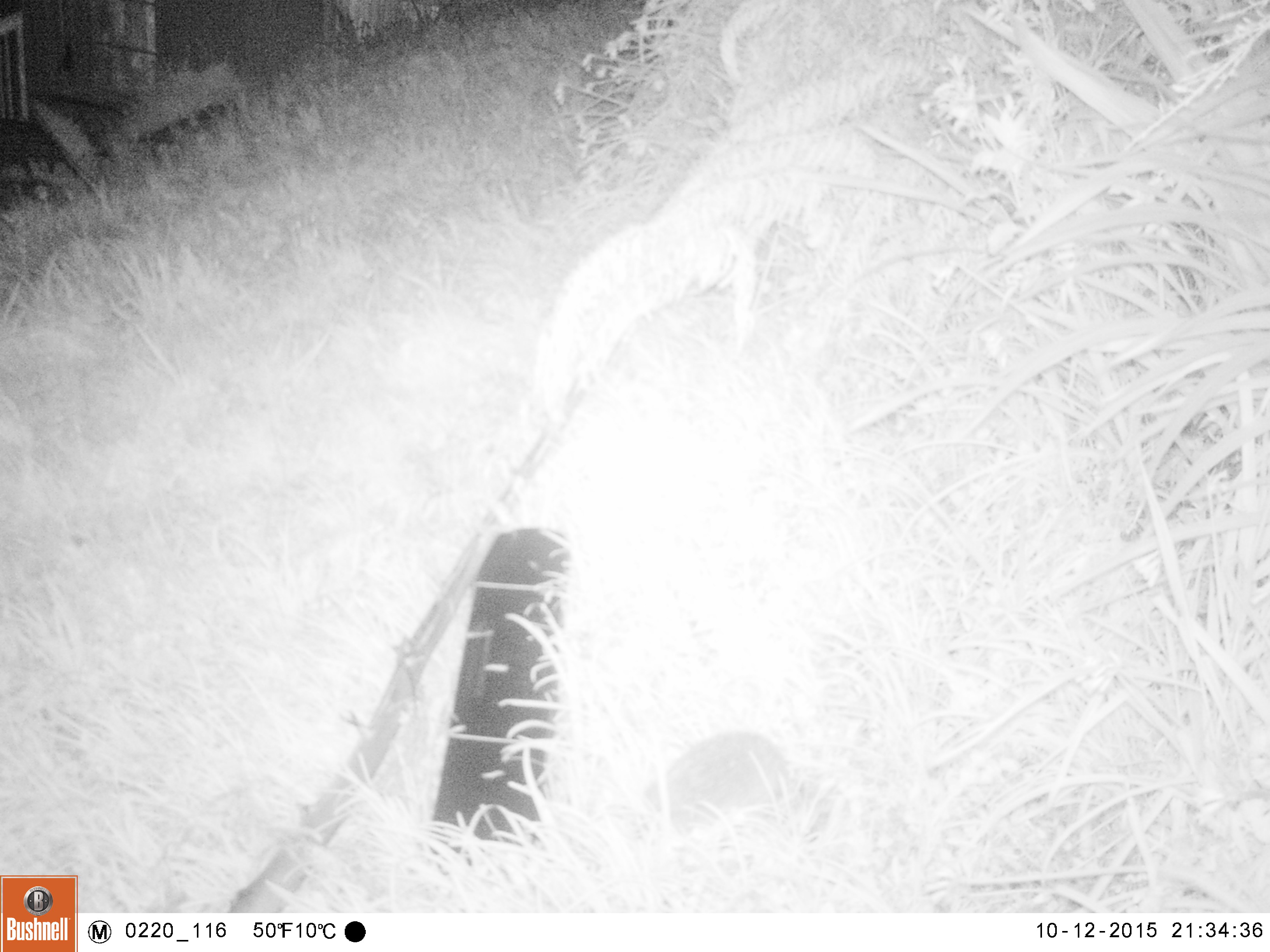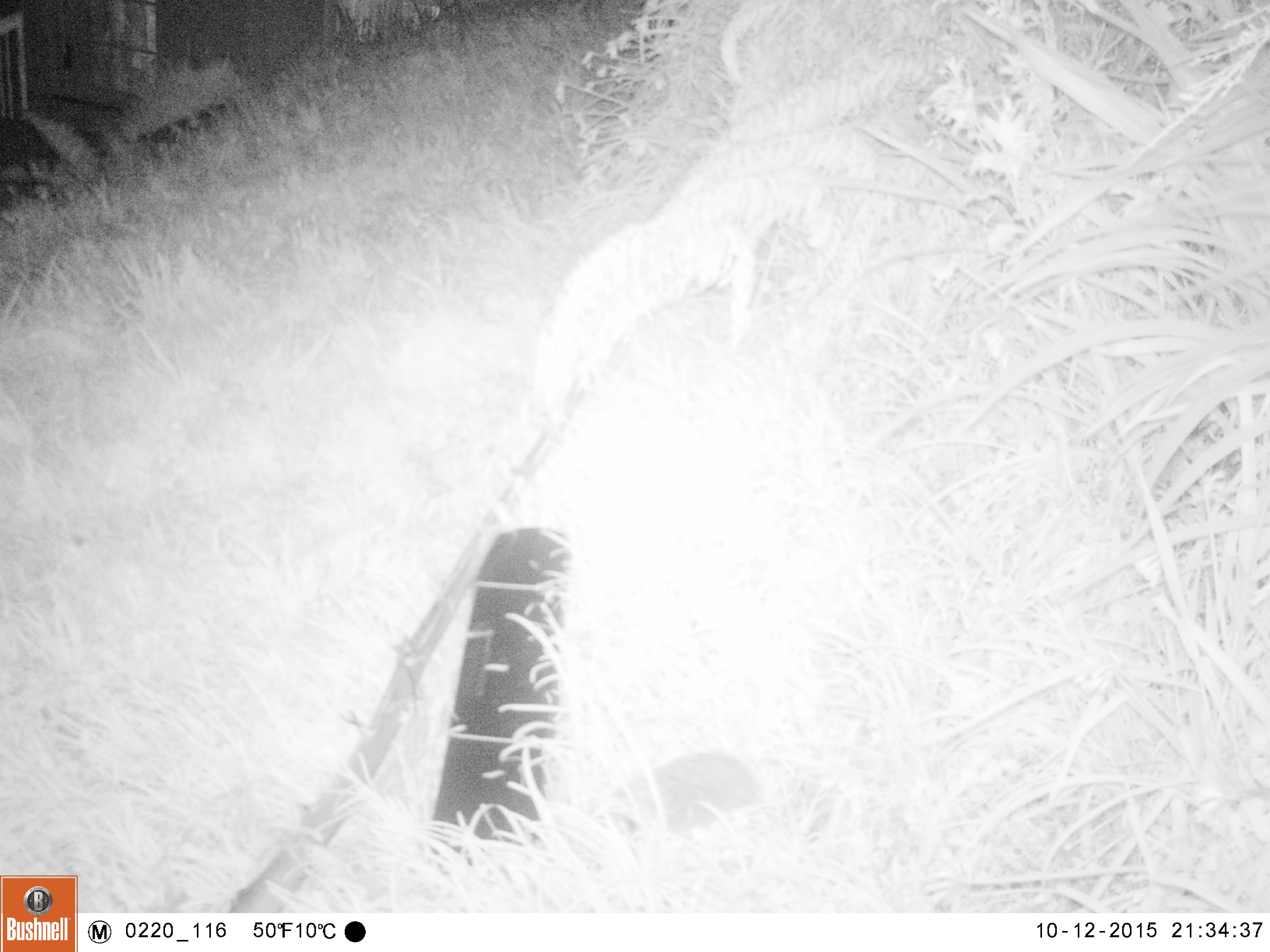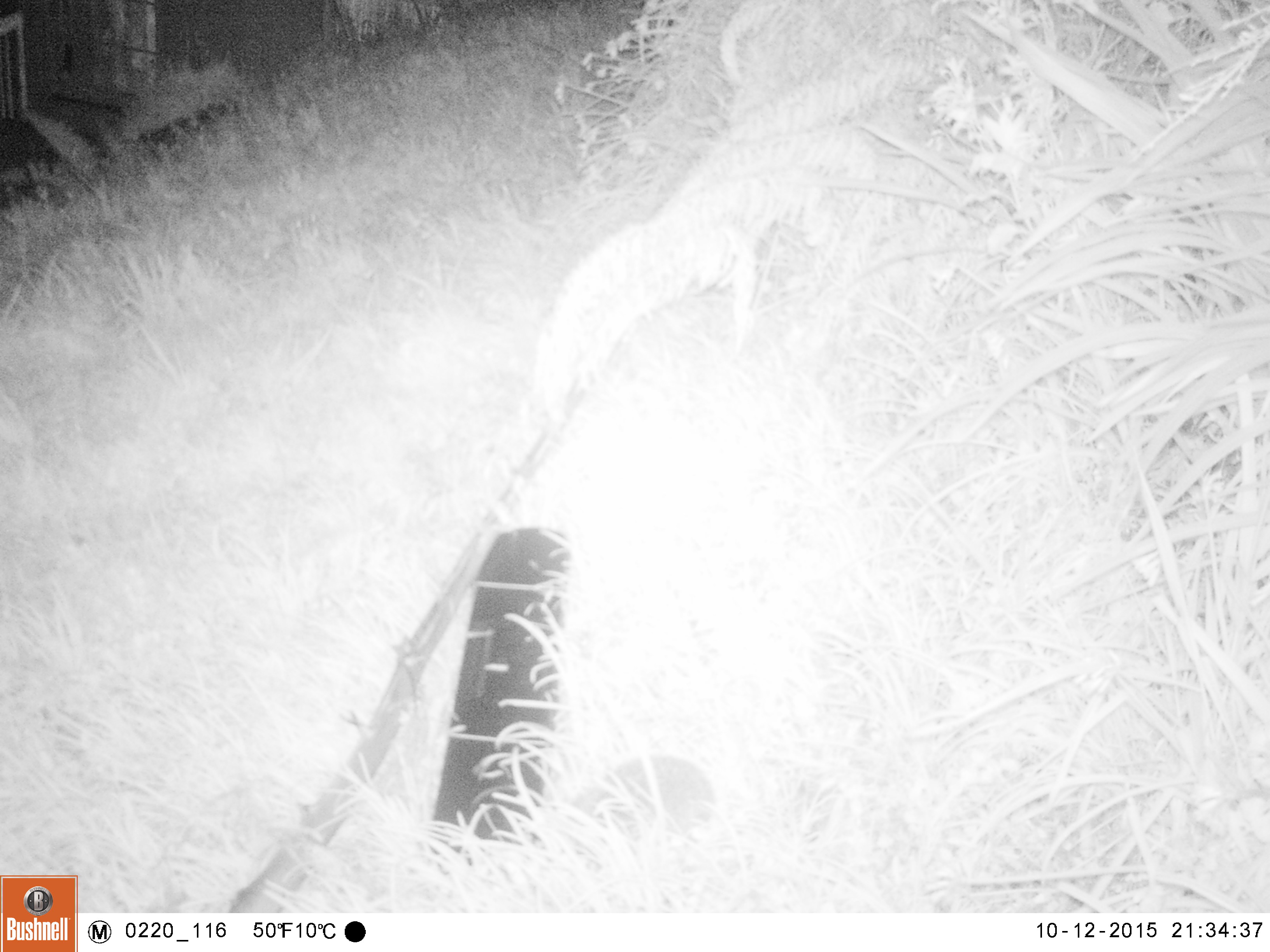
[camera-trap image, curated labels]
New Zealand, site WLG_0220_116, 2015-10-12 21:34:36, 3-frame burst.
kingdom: Animalia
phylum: Chordata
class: Mammalia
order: Eulipotyphla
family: Erinaceidae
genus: Erinaceus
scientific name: Erinaceus europaeus europaeus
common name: european hedgehog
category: hedgehog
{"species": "hedgehog (european hedgehog) (Erinaceus europaeus europaeus)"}